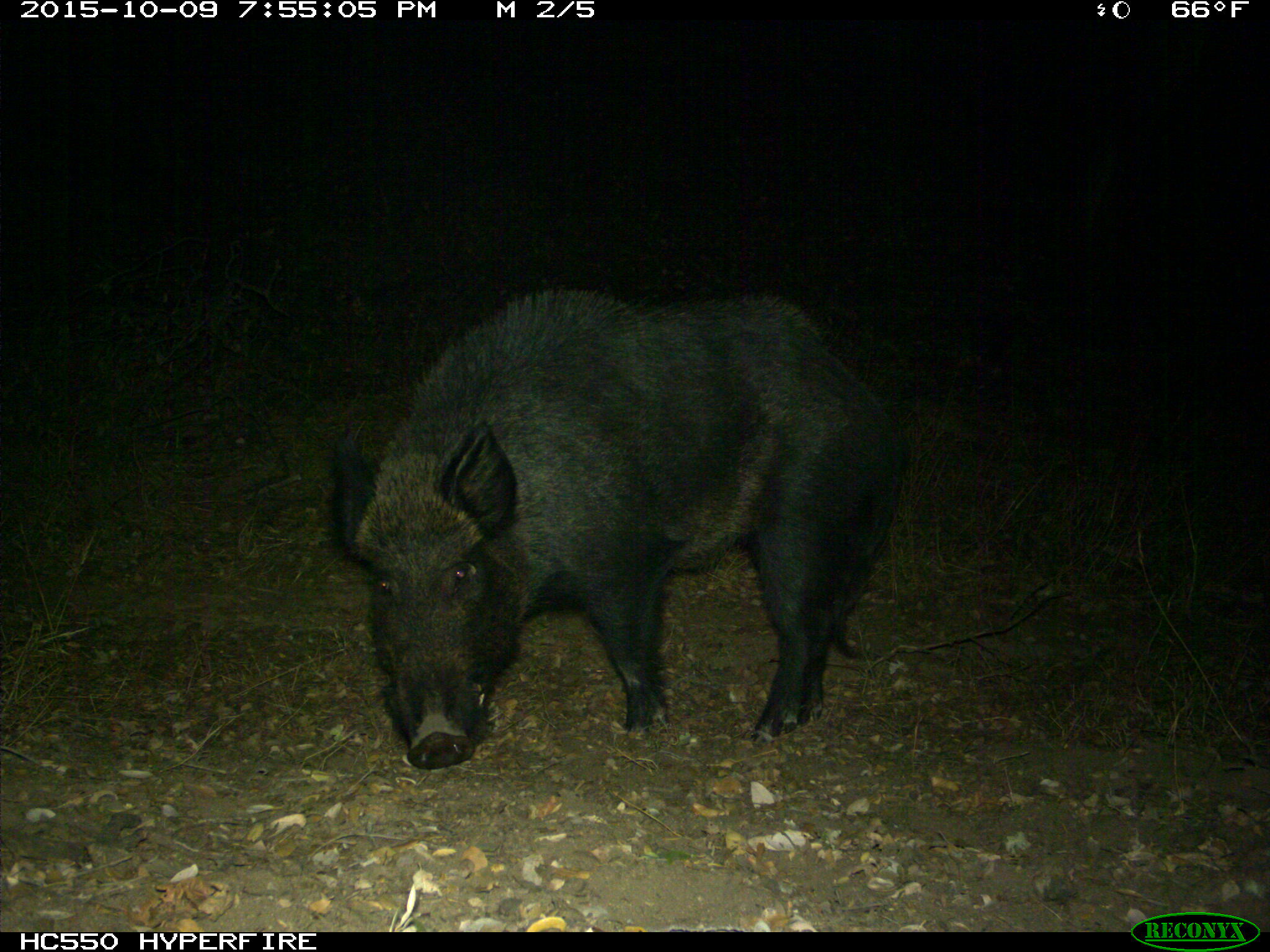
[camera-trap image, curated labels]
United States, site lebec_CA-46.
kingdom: Animalia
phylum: Chordata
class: Mammalia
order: Artiodactyla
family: Suidae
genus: Sus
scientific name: Sus scrofa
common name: wild boar